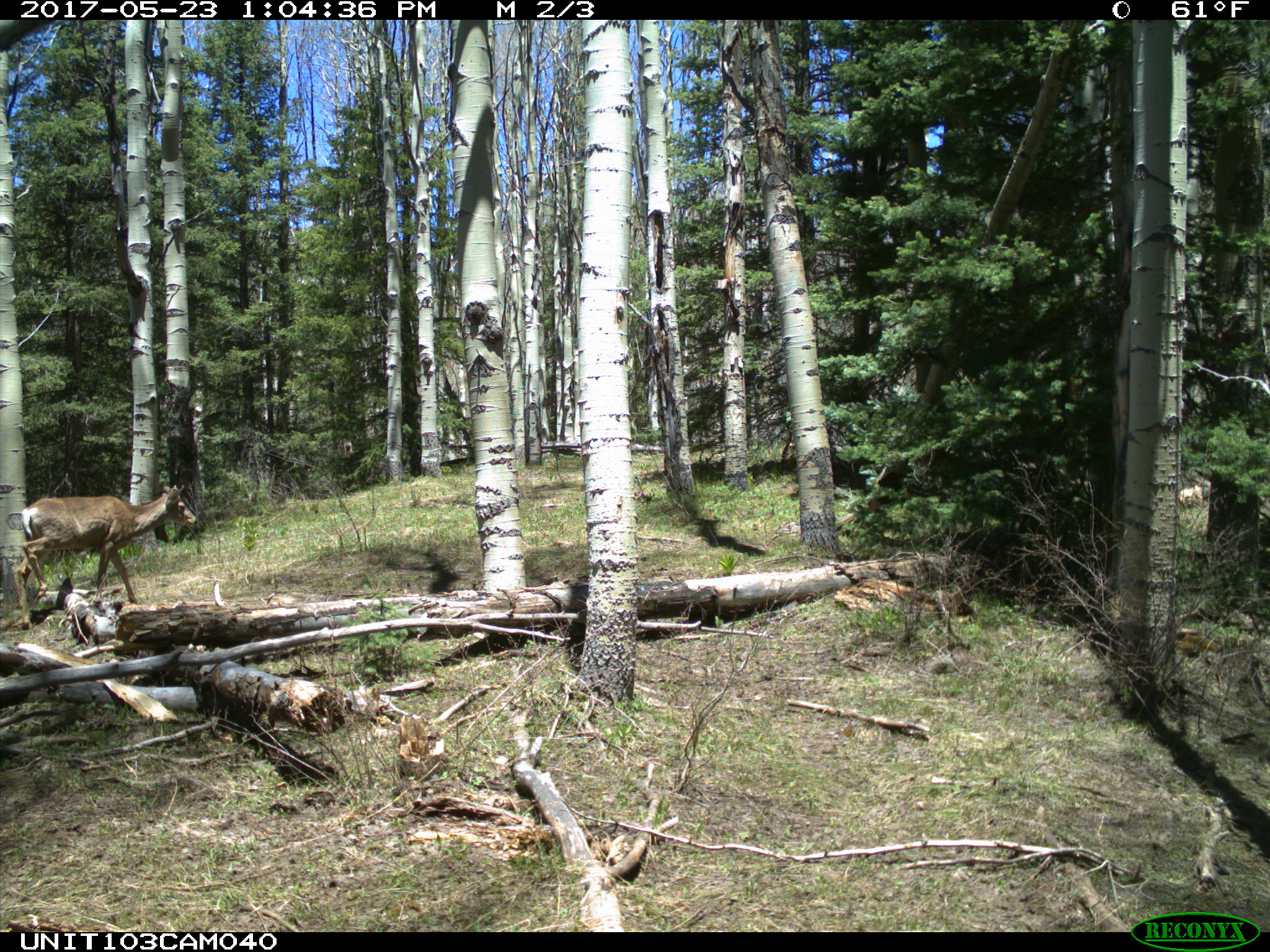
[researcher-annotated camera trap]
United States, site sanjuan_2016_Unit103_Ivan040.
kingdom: Animalia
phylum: Chordata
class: Mammalia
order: Artiodactyla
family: Cervidae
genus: Odocoileus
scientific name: Odocoileus hemionus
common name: mule deer